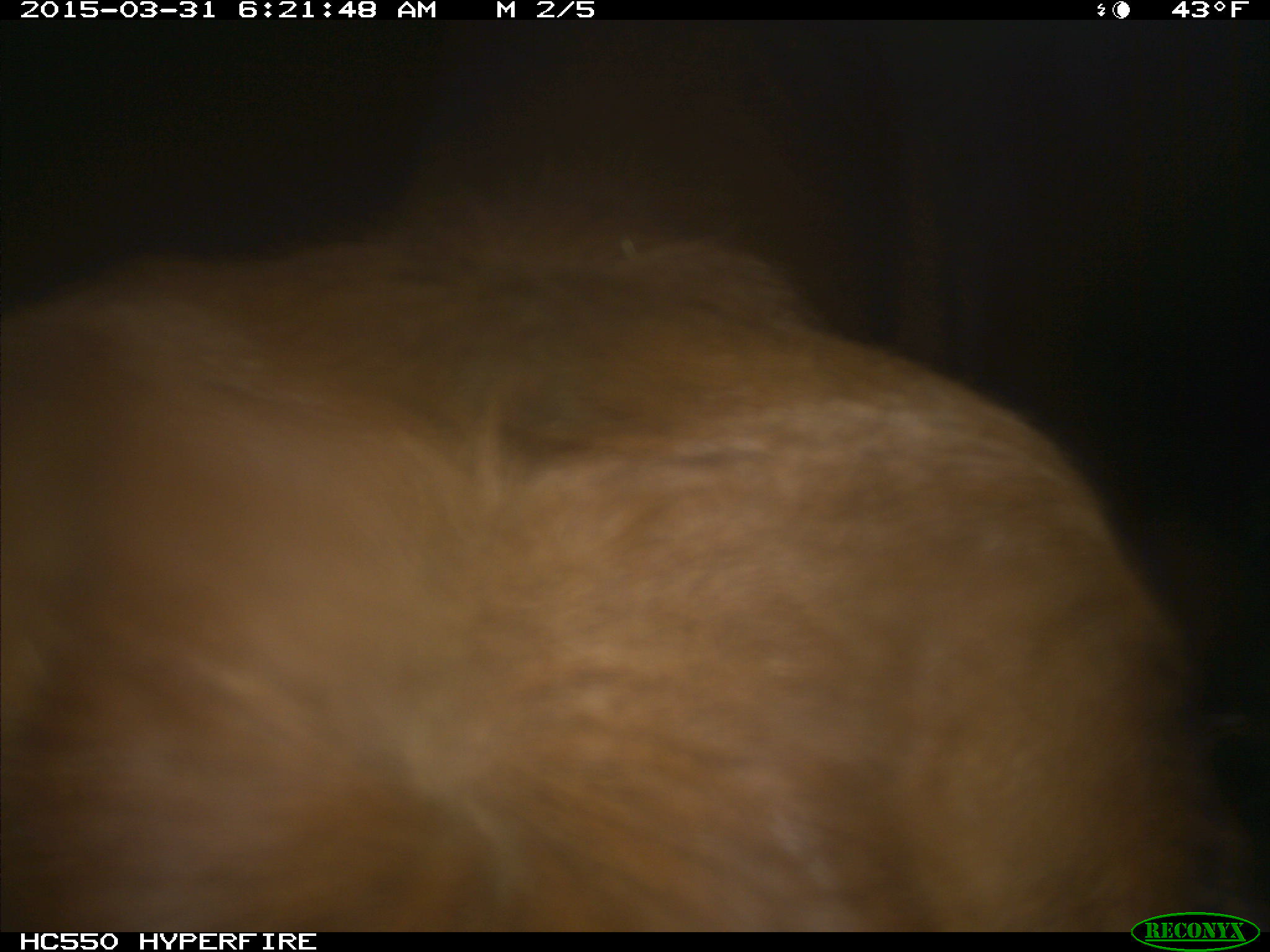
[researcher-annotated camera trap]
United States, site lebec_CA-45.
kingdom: Animalia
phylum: Chordata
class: Mammalia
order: Artiodactyla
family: Bovidae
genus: Bos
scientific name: Bos taurus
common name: domestic cow